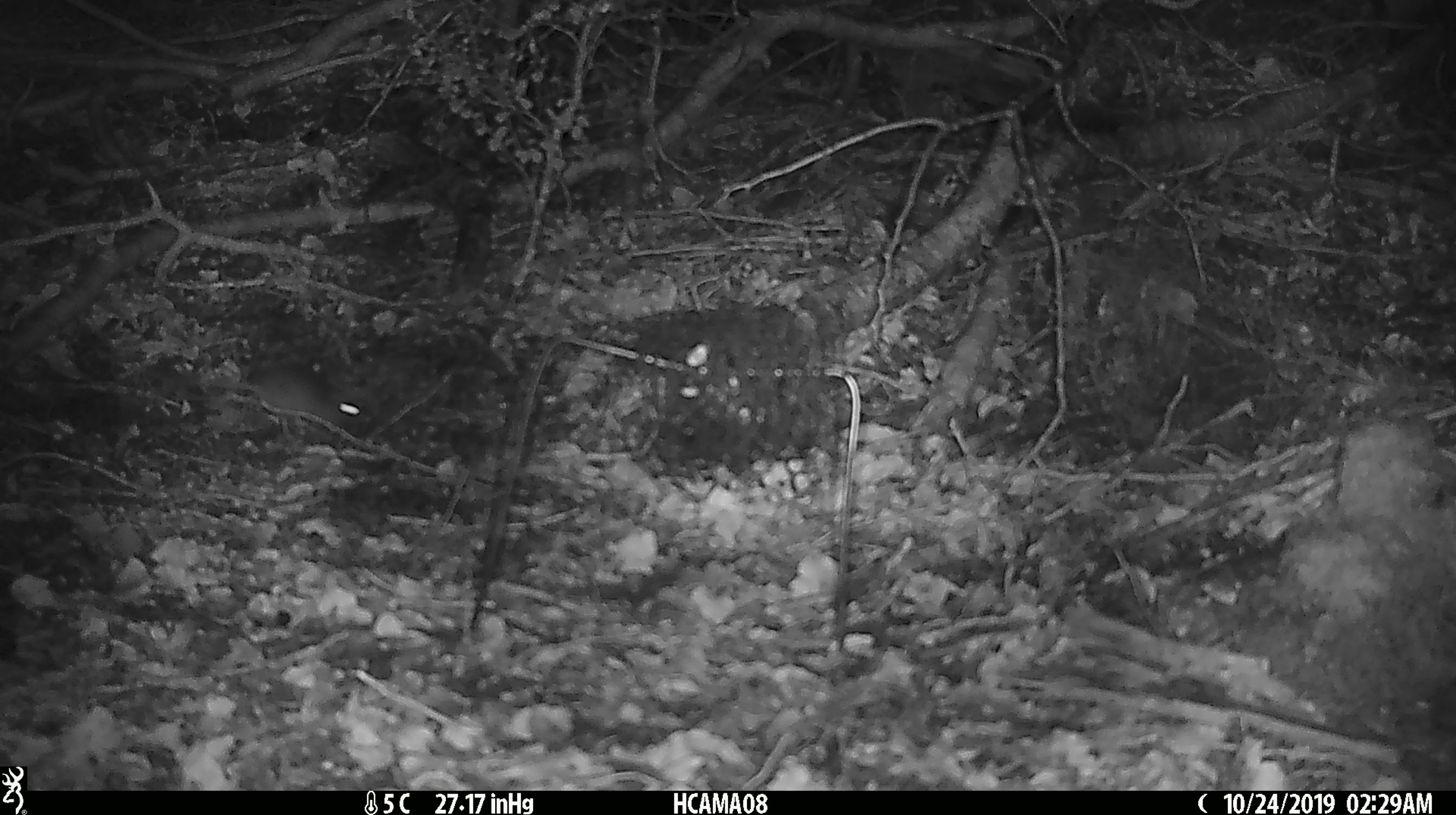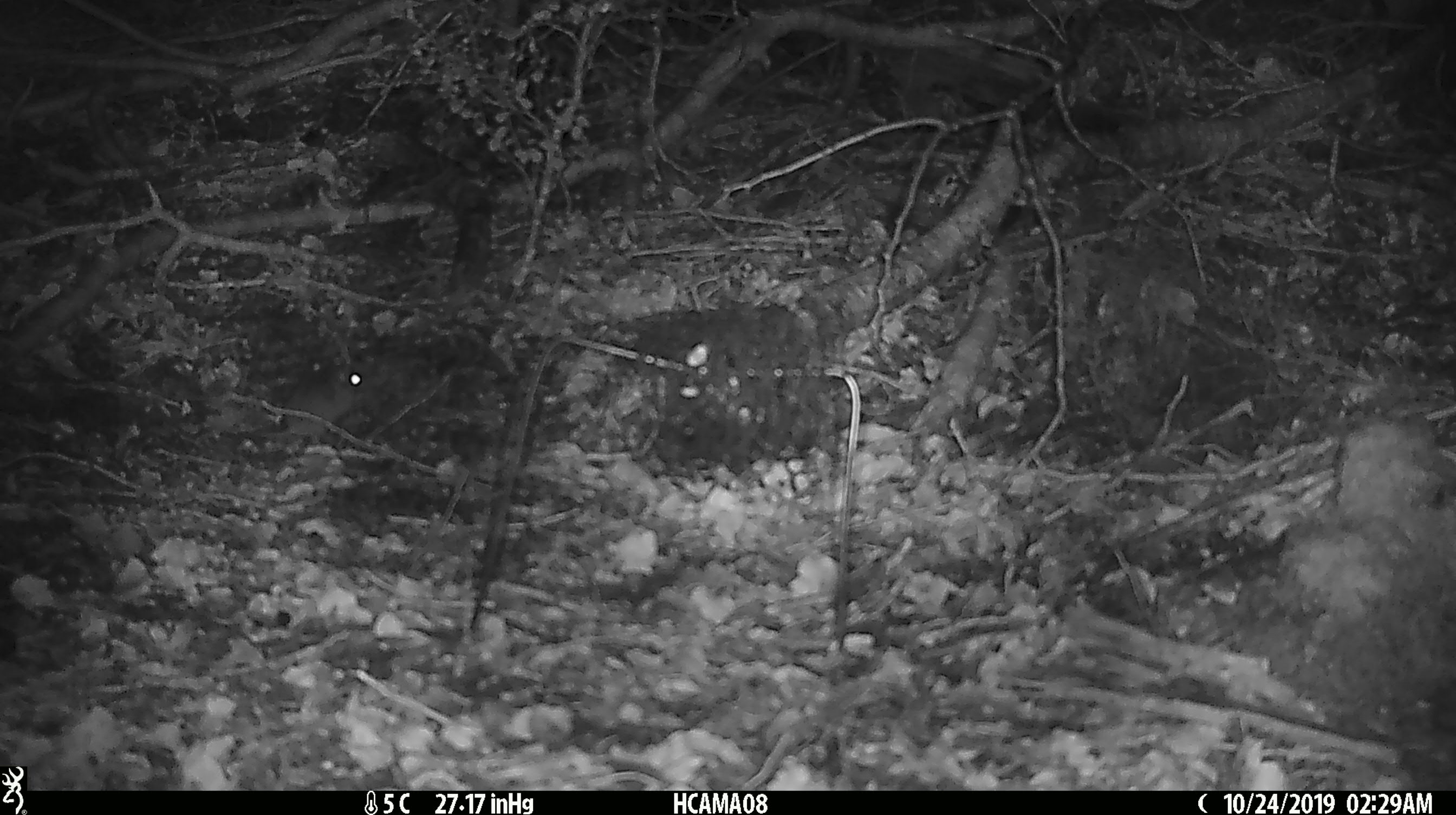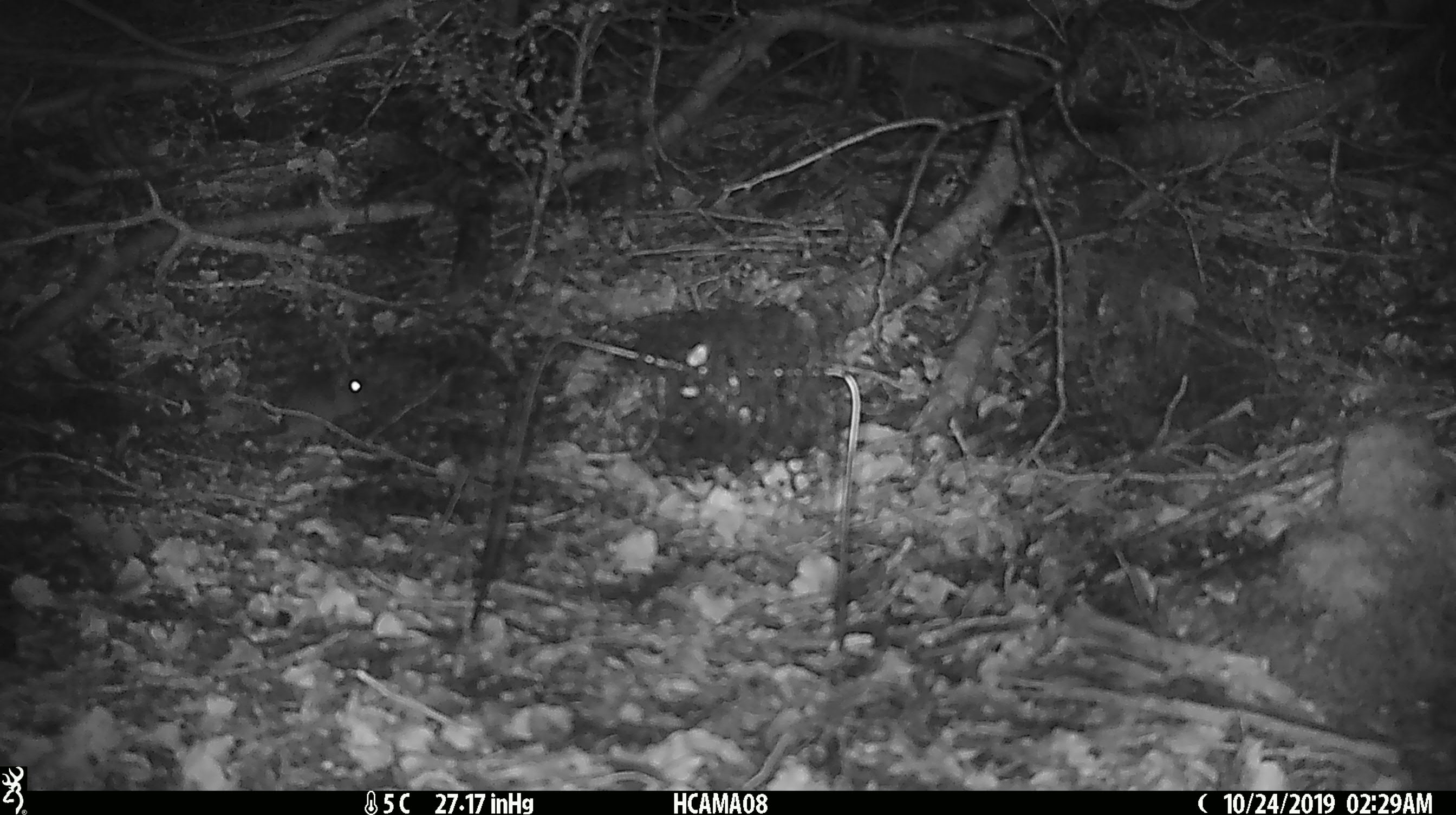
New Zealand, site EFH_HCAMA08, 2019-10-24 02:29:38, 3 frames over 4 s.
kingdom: Animalia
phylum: Chordata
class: Mammalia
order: Rodentia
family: Muridae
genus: Mus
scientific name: Mus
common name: mouse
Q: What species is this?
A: Mouse (Mus).